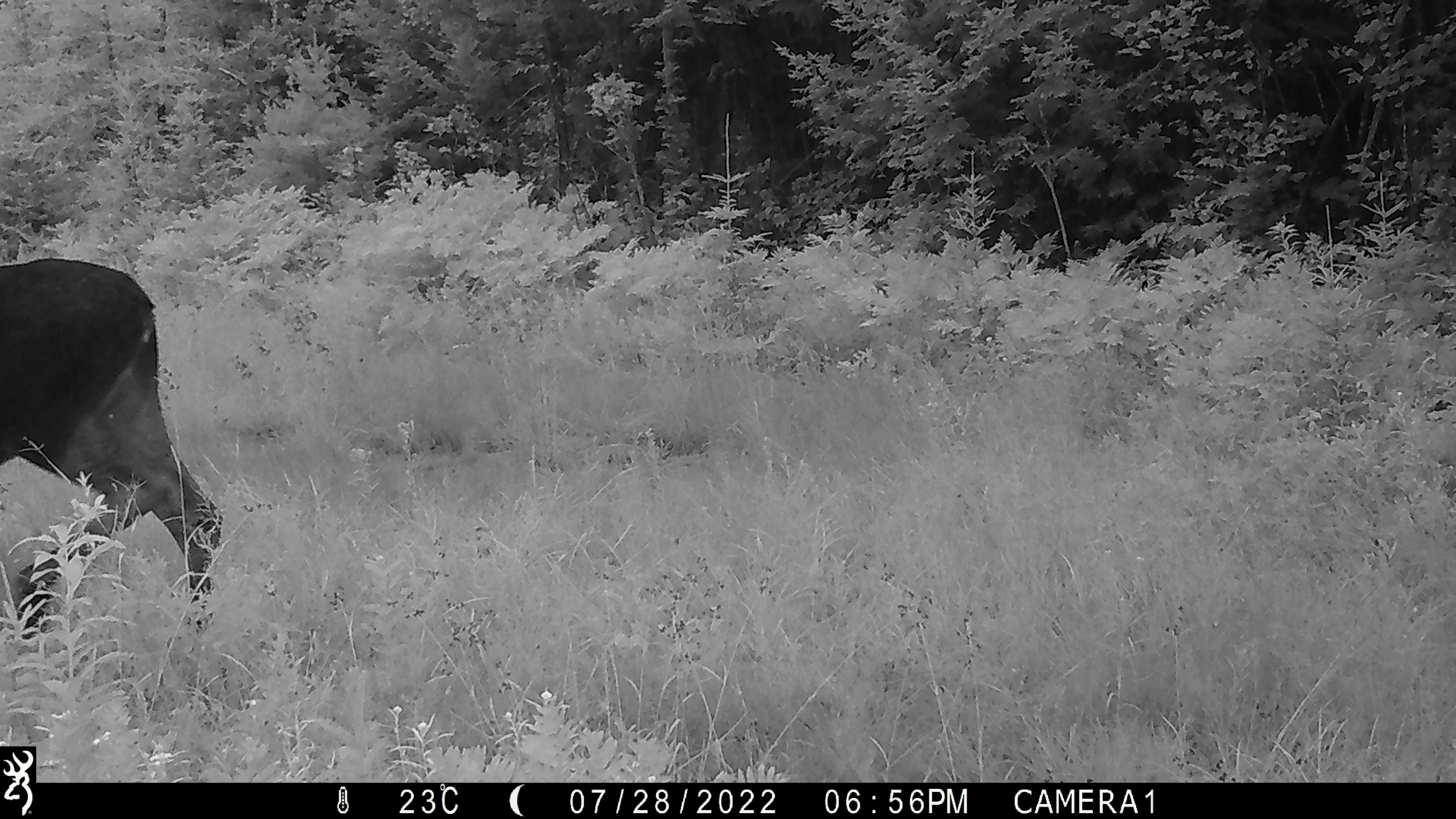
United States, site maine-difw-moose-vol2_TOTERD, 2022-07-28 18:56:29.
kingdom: Animalia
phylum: Chordata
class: Mammalia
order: Artiodactyla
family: Cervidae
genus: Alces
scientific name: Alces alces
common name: moose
Moose (Alces alces).